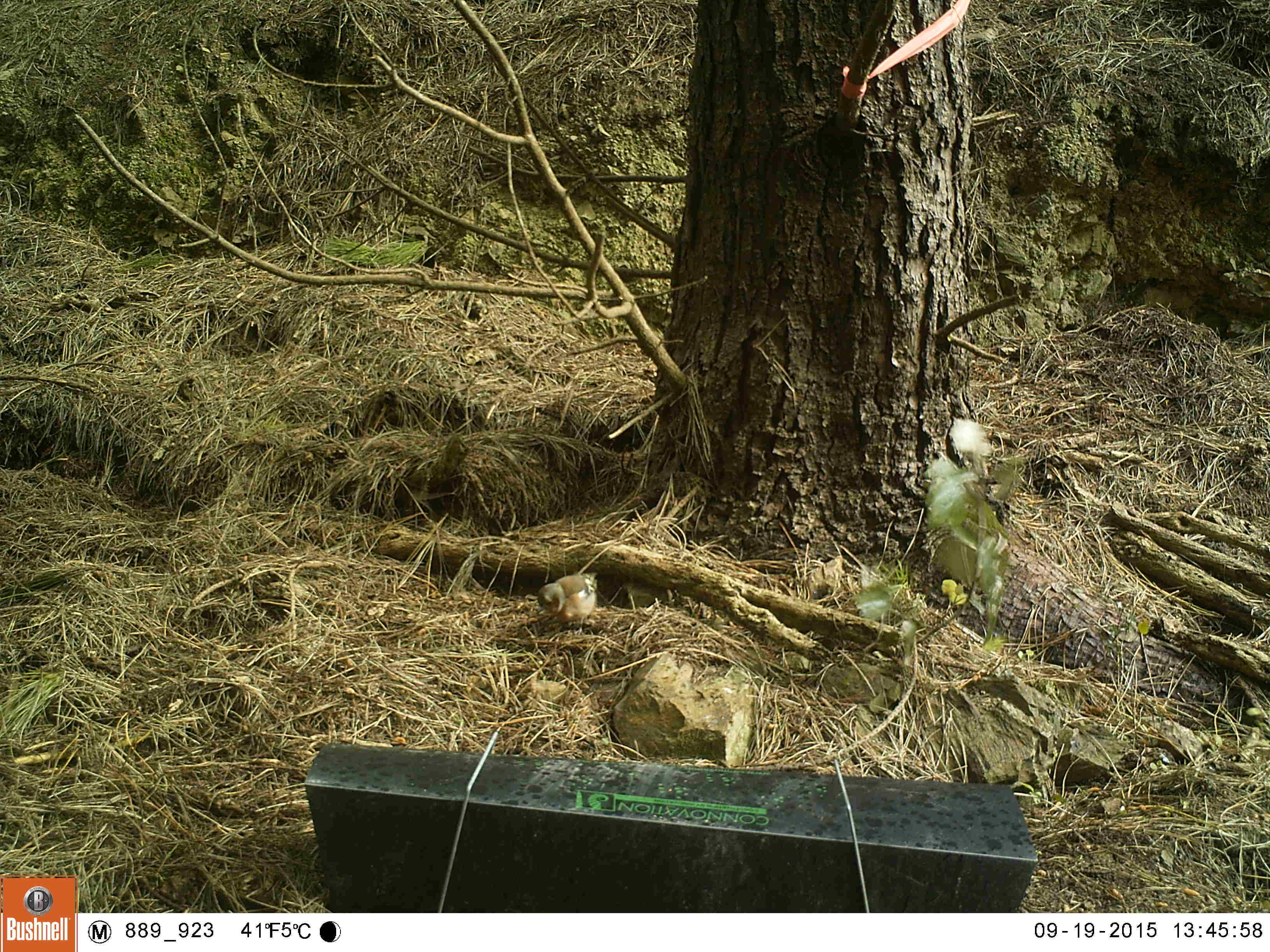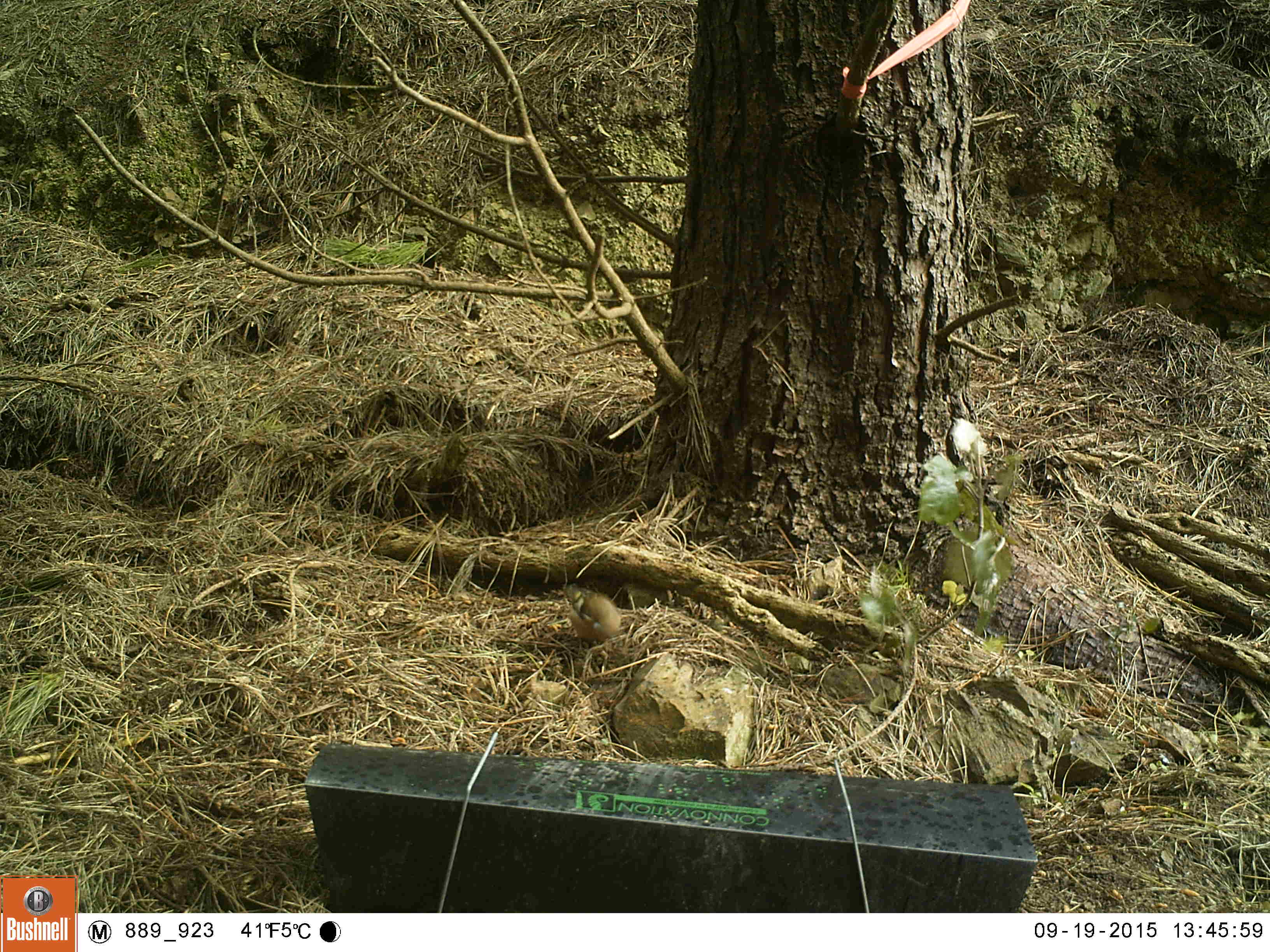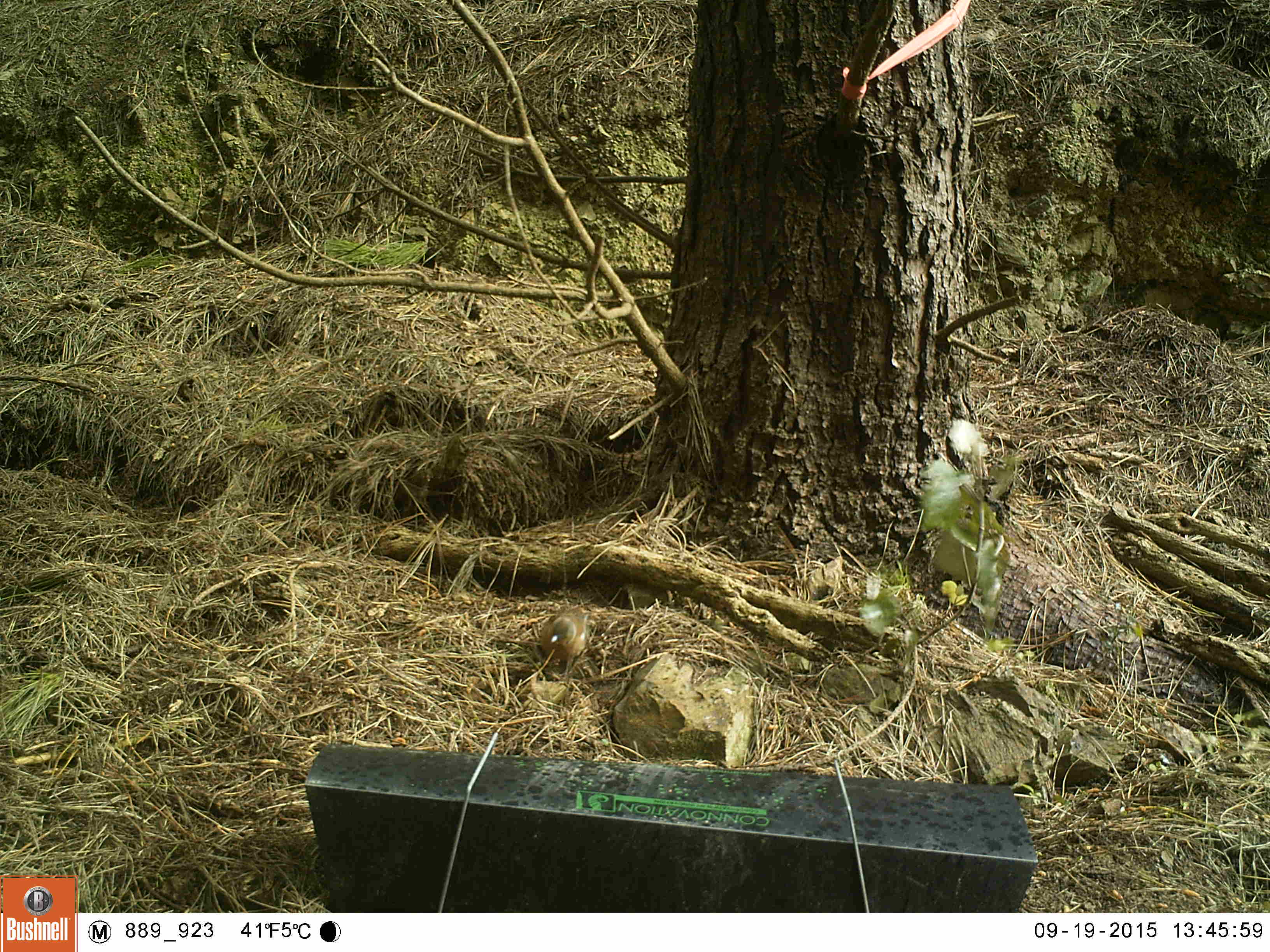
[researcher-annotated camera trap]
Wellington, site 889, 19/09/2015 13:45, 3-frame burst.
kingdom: Animalia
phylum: Chordata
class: Aves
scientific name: Aves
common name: bird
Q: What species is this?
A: Bird (Aves).